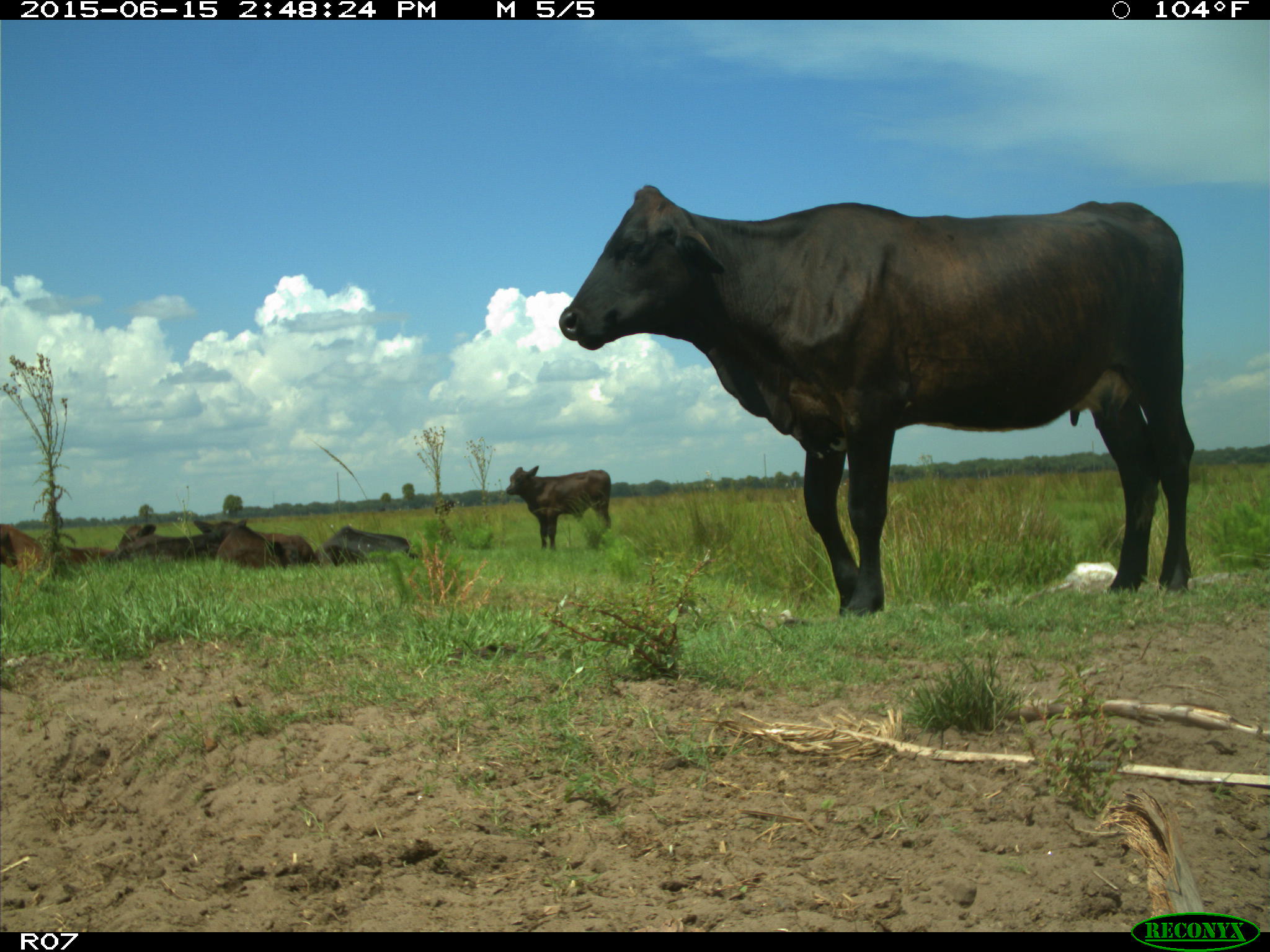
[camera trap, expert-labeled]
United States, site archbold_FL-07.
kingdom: Animalia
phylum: Chordata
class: Mammalia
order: Artiodactyla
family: Bovidae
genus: Bos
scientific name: Bos taurus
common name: domestic cow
Bos taurus (domestic cow).